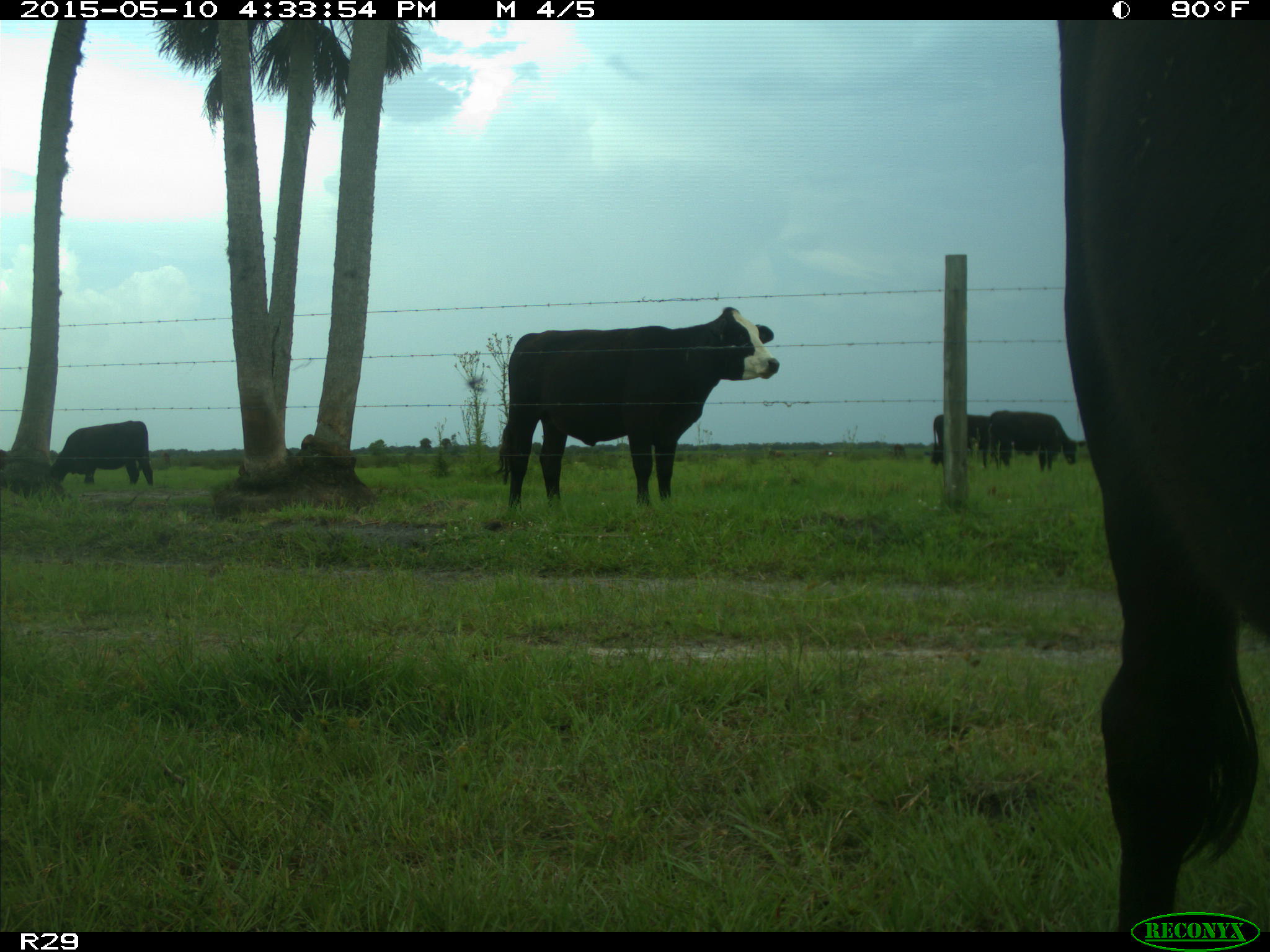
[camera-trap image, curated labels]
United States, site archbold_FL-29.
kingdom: Animalia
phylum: Chordata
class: Mammalia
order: Artiodactyla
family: Bovidae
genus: Bos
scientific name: Bos taurus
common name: domestic cow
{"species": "Bos taurus (domestic cow)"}